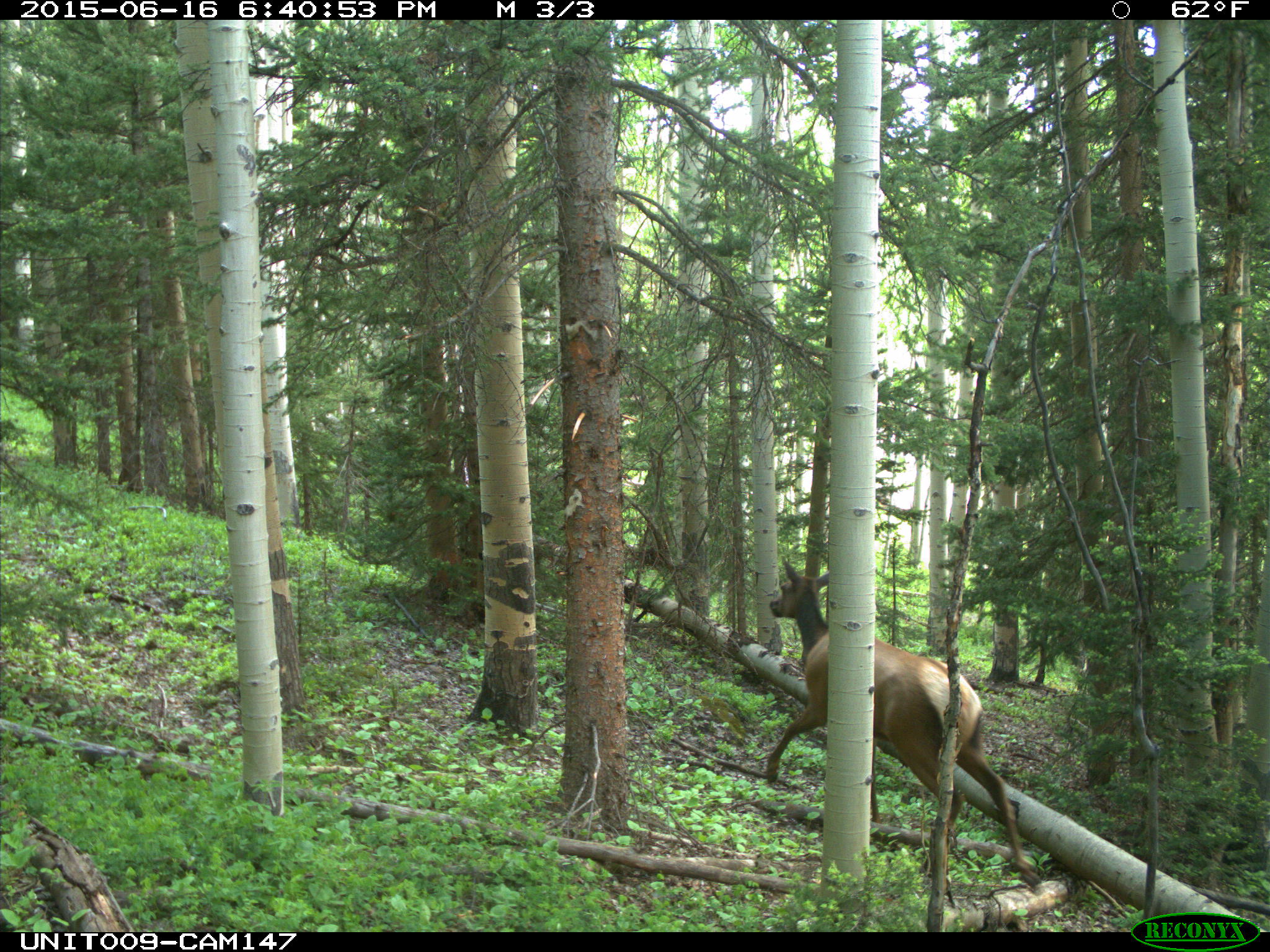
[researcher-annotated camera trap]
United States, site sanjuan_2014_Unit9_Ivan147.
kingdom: Animalia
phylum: Chordata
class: Mammalia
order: Artiodactyla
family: Cervidae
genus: Cervus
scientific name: Cervus elaphus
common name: red deer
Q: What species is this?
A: Cervus elaphus (red deer).